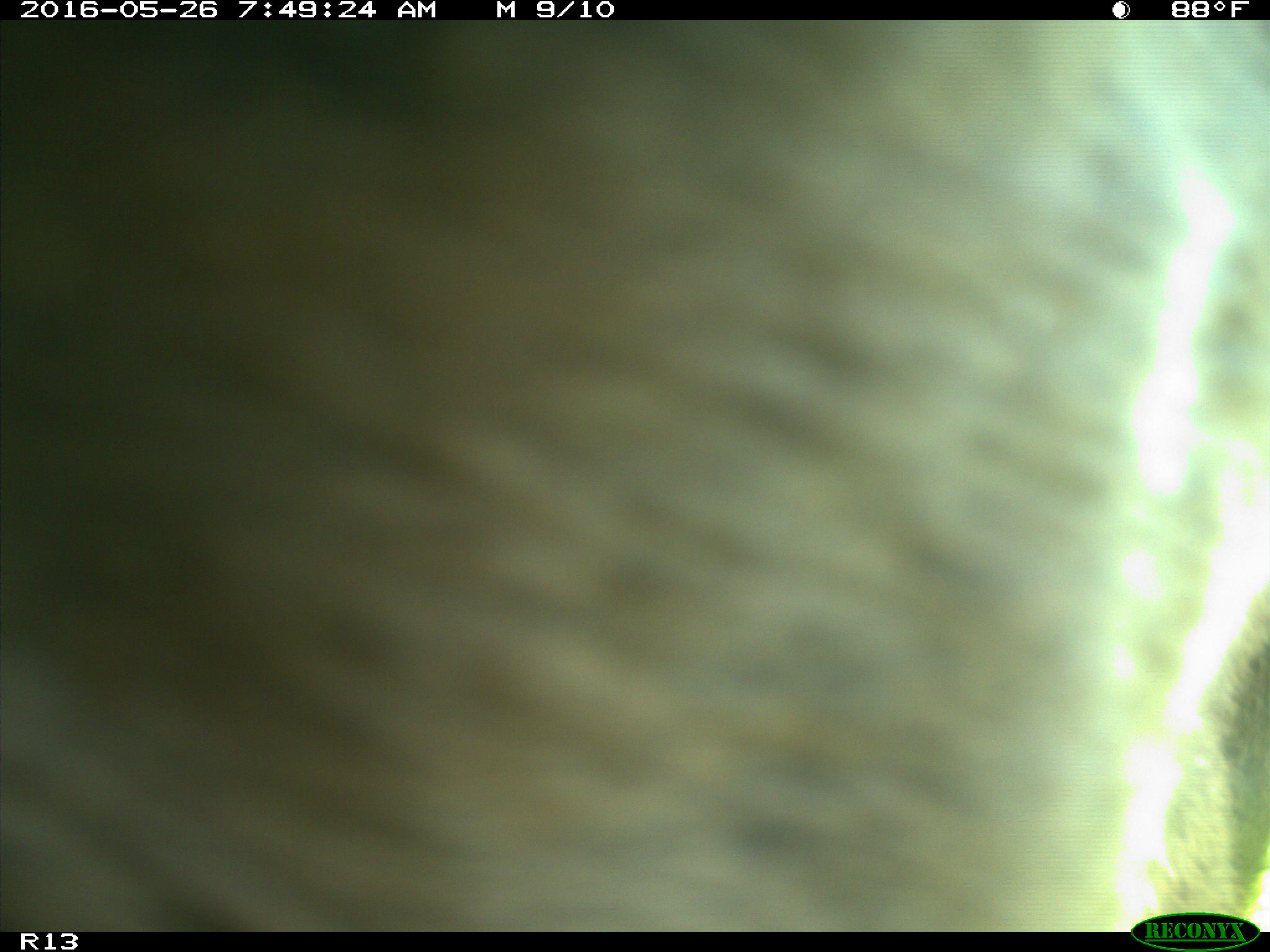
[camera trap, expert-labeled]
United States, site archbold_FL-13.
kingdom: Animalia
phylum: Chordata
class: Mammalia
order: Artiodactyla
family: Bovidae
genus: Bos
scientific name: Bos taurus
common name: domestic cow